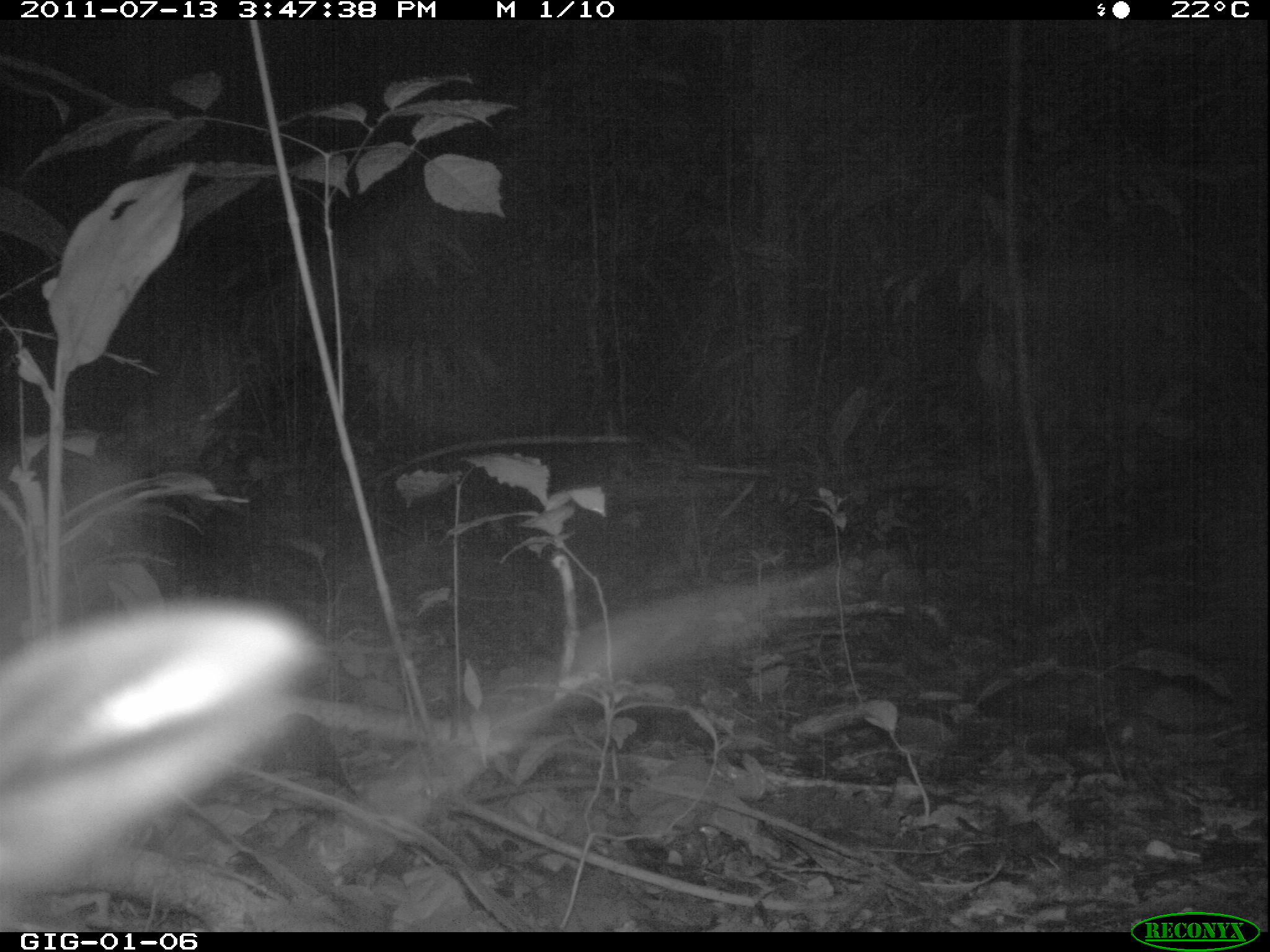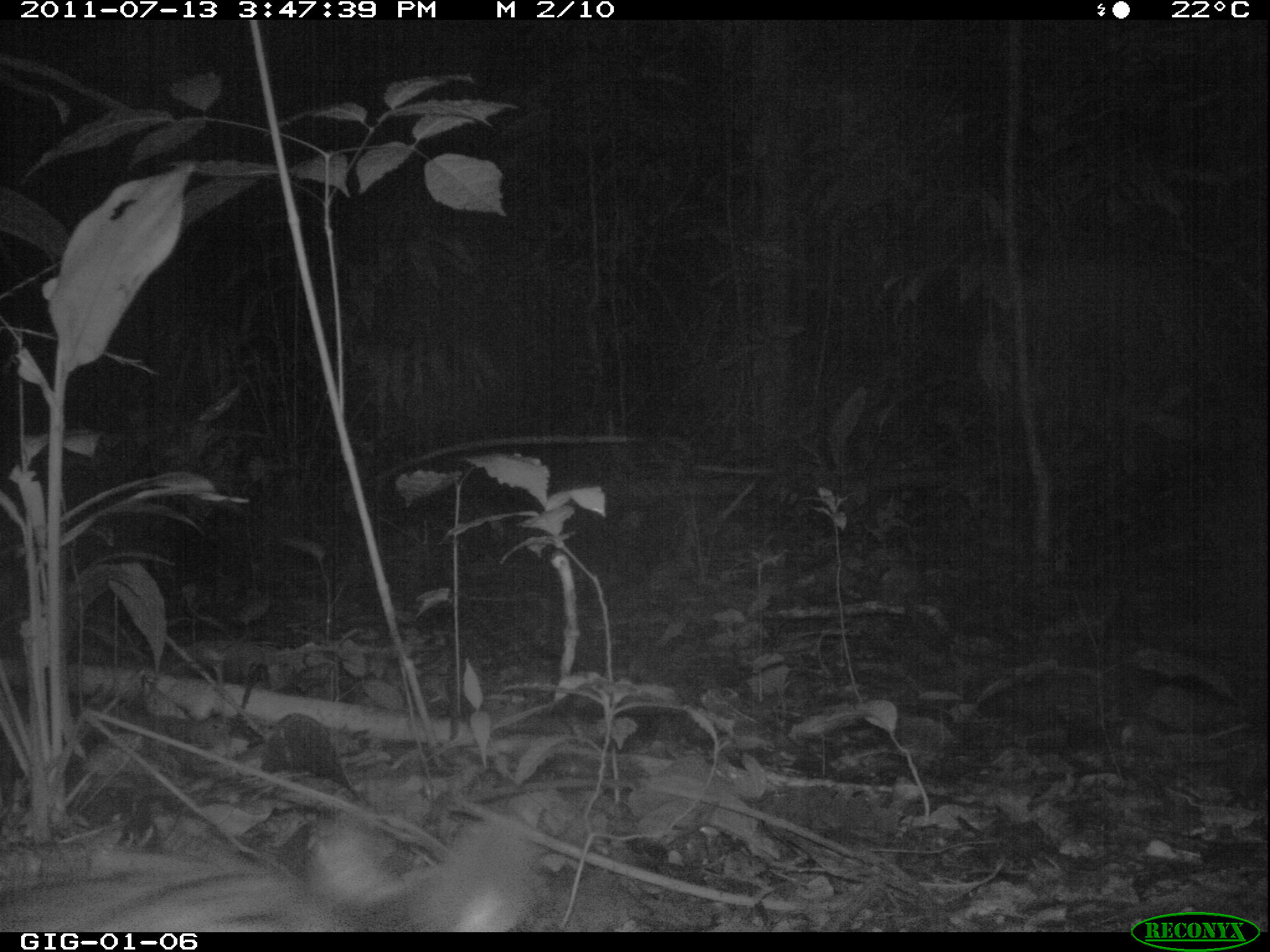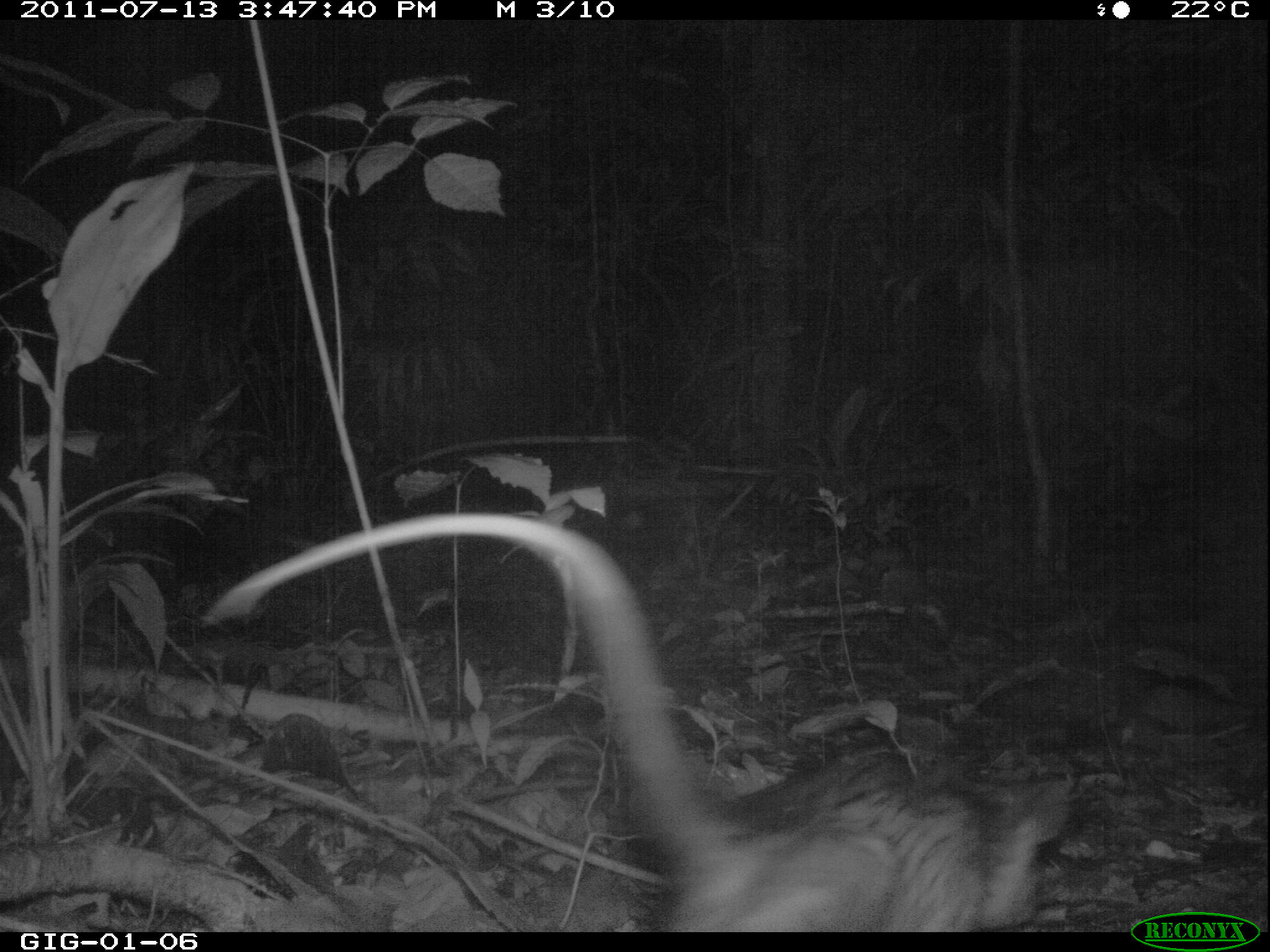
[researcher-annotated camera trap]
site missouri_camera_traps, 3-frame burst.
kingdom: Animalia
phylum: Chordata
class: Mammalia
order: Didelphimorphia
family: Didelphidae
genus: Didelphis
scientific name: Didelphis marsupialis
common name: common opossum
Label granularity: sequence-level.